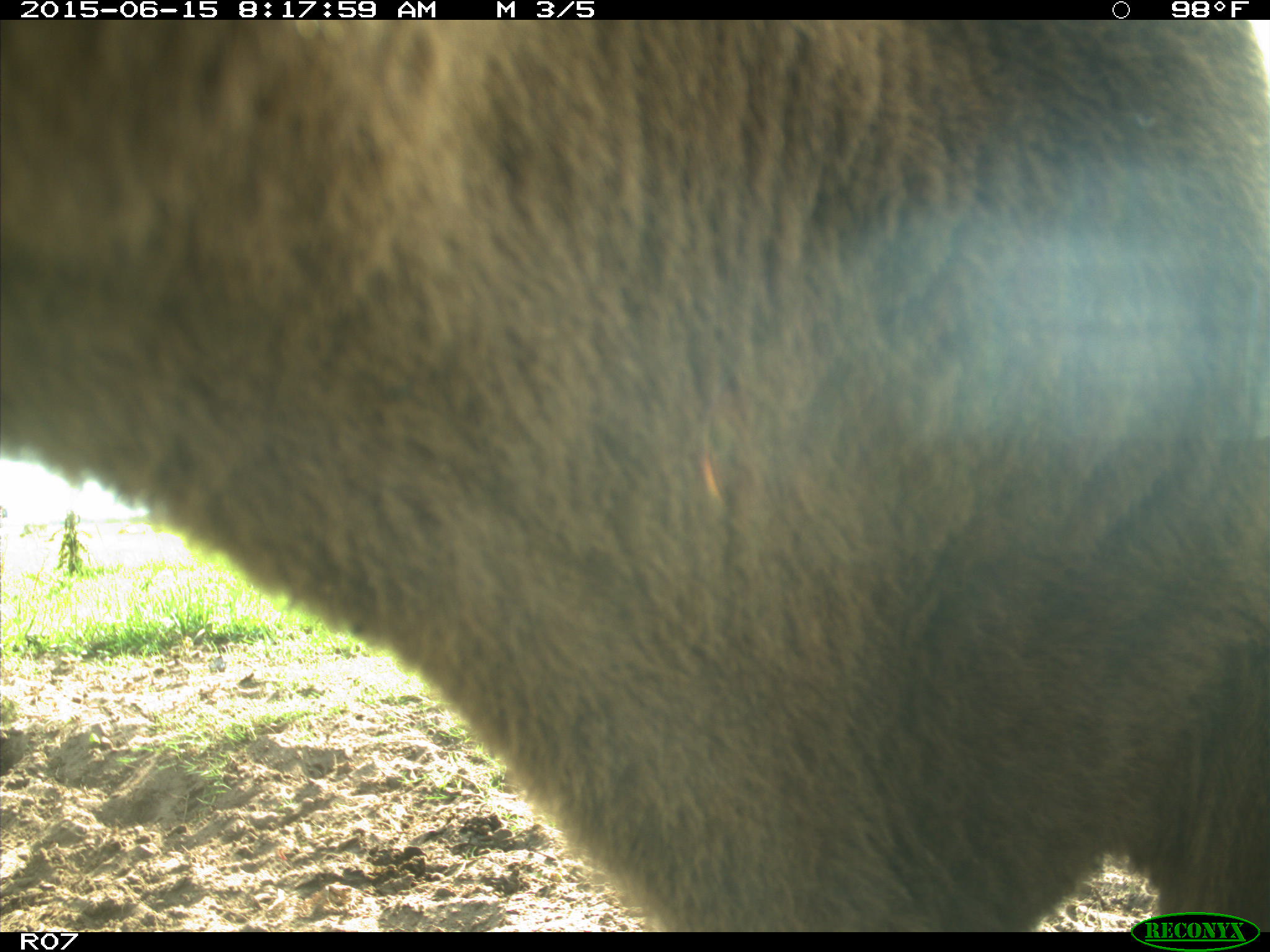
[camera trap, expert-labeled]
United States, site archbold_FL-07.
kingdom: Animalia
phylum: Chordata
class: Mammalia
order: Artiodactyla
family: Bovidae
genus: Bos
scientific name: Bos taurus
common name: domestic cow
Bos taurus (domestic cow).